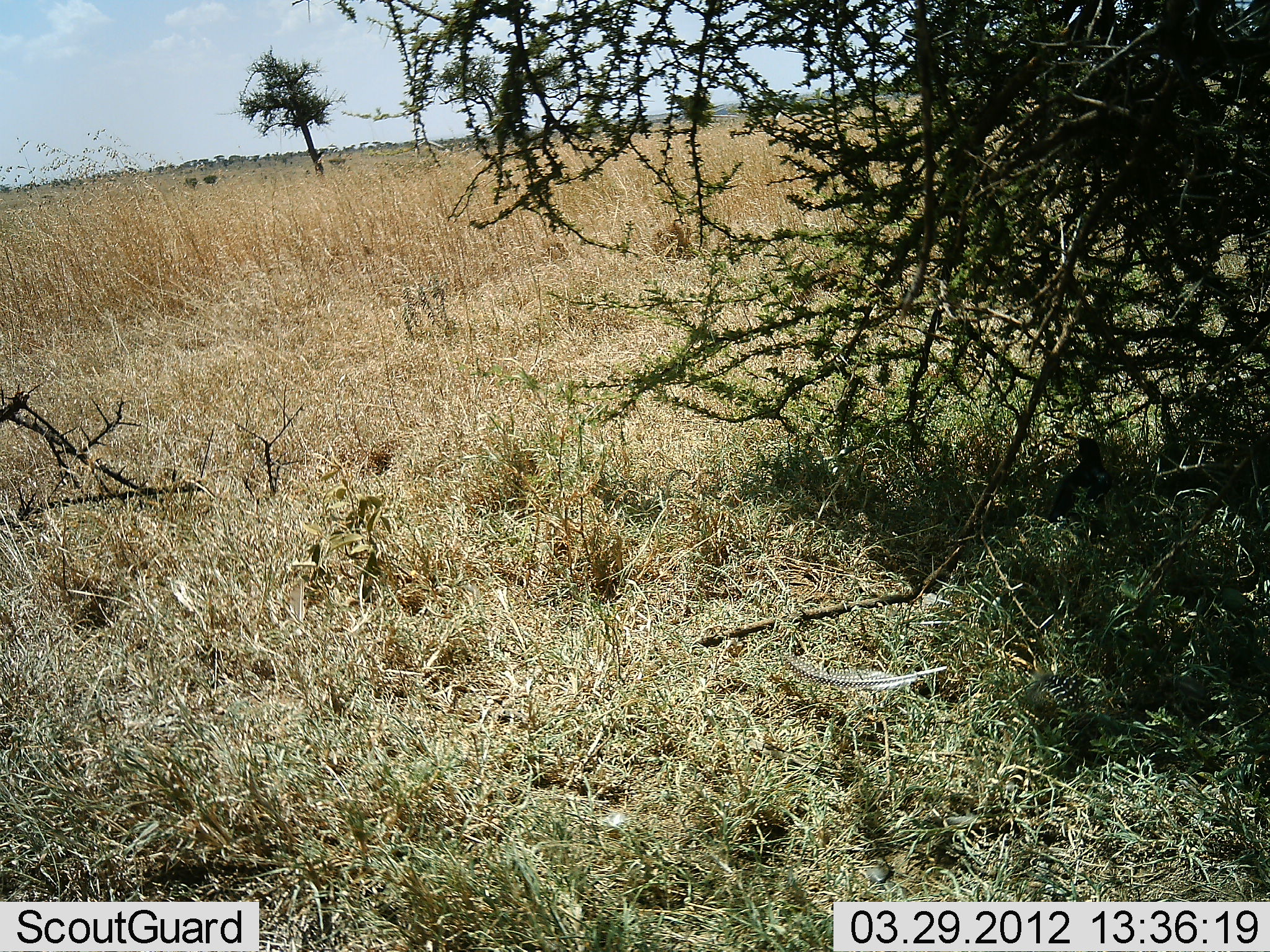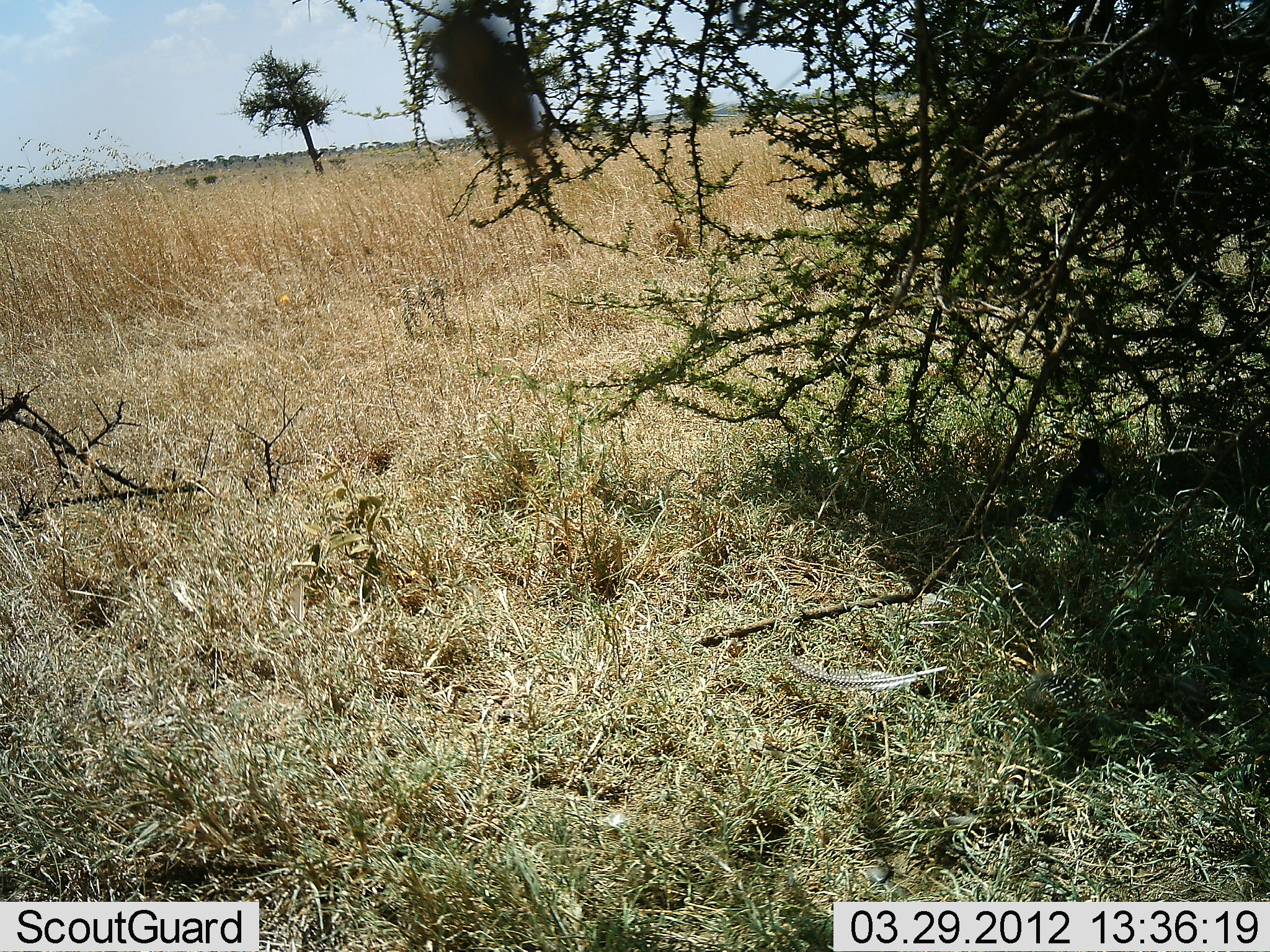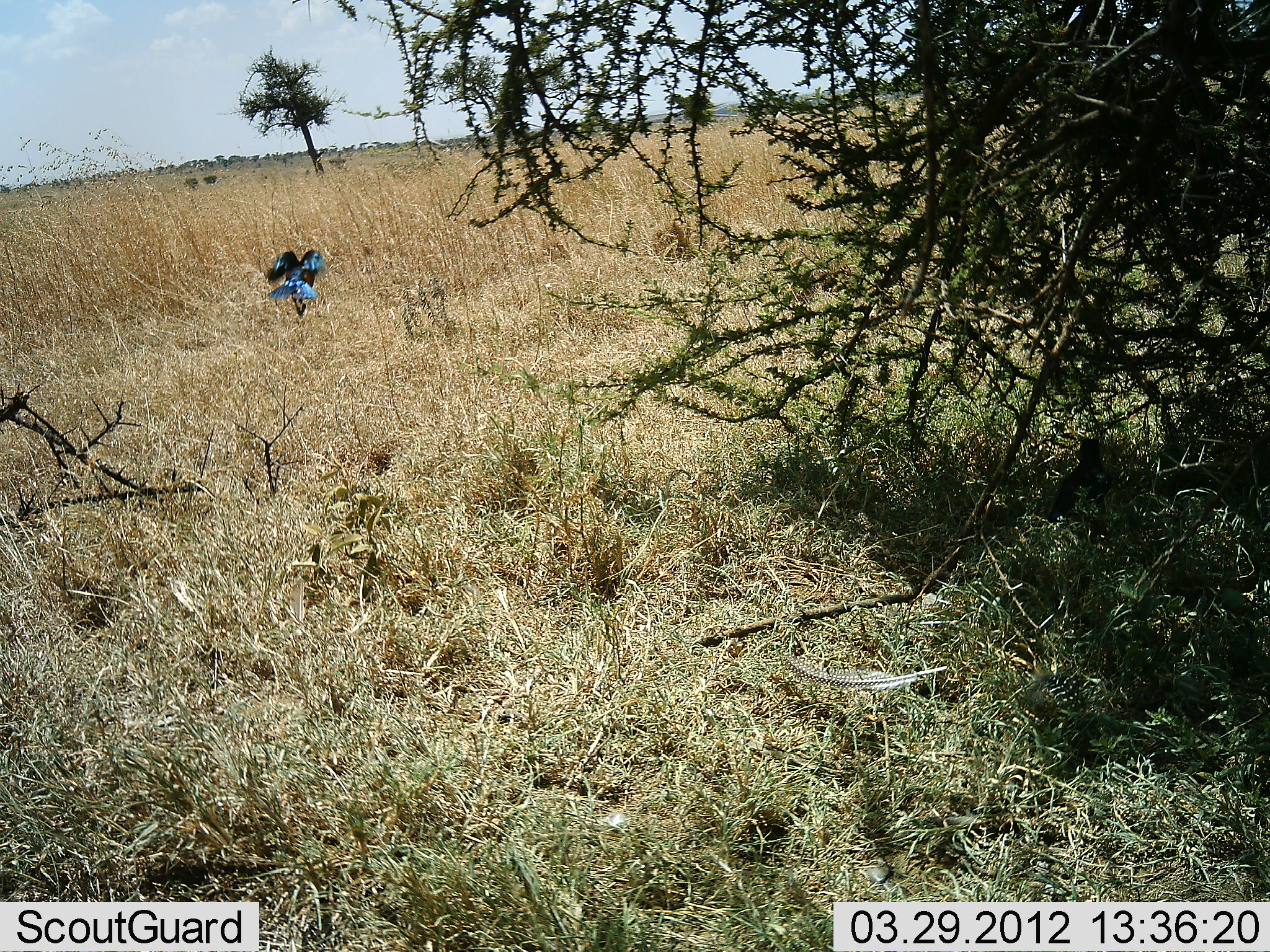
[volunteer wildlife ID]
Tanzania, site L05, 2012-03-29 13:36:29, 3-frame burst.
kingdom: Animalia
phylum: Chordata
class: Aves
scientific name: Aves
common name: bird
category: otherbird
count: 1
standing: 0%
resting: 0%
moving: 100%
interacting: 0%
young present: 0%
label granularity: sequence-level